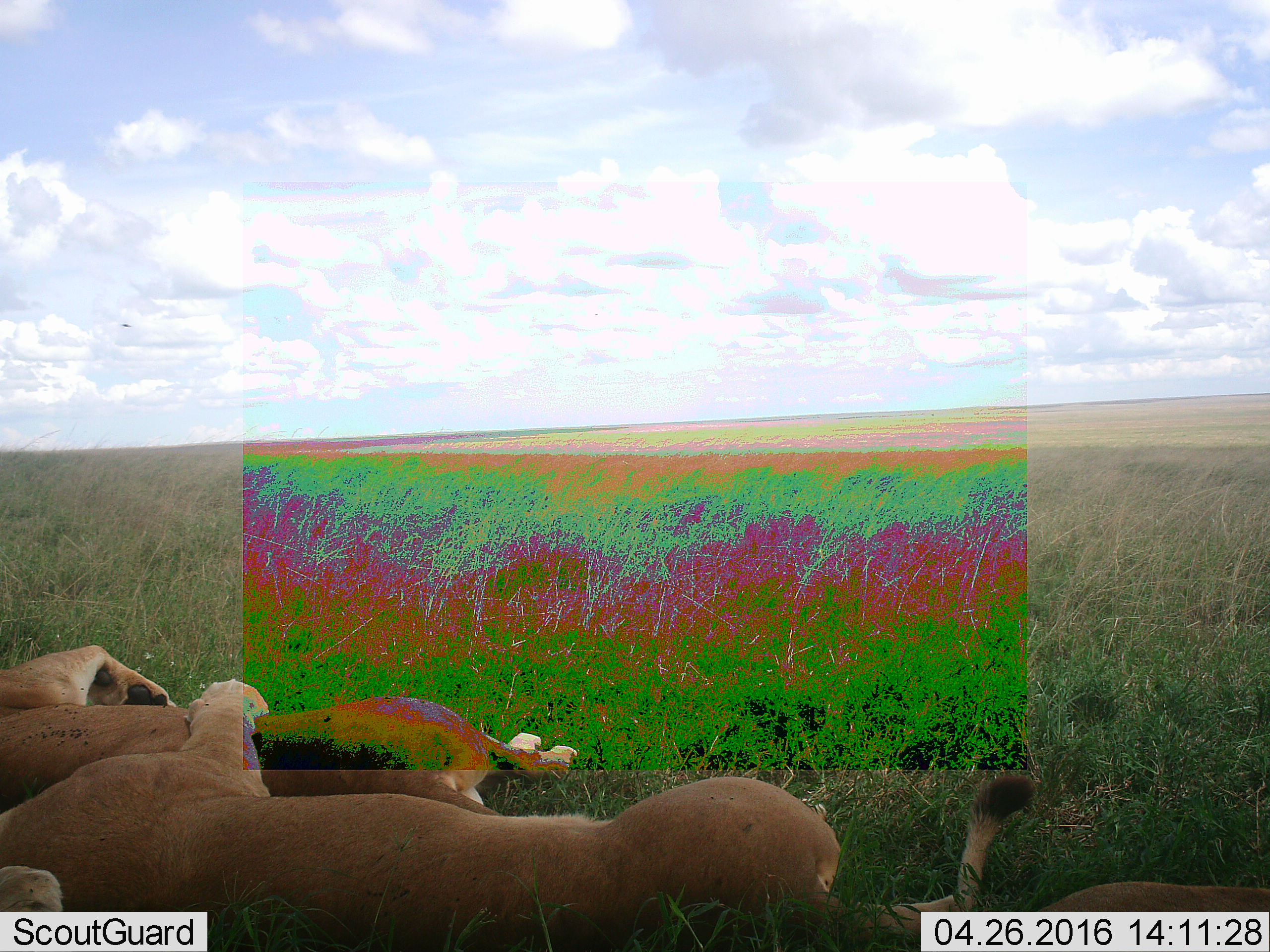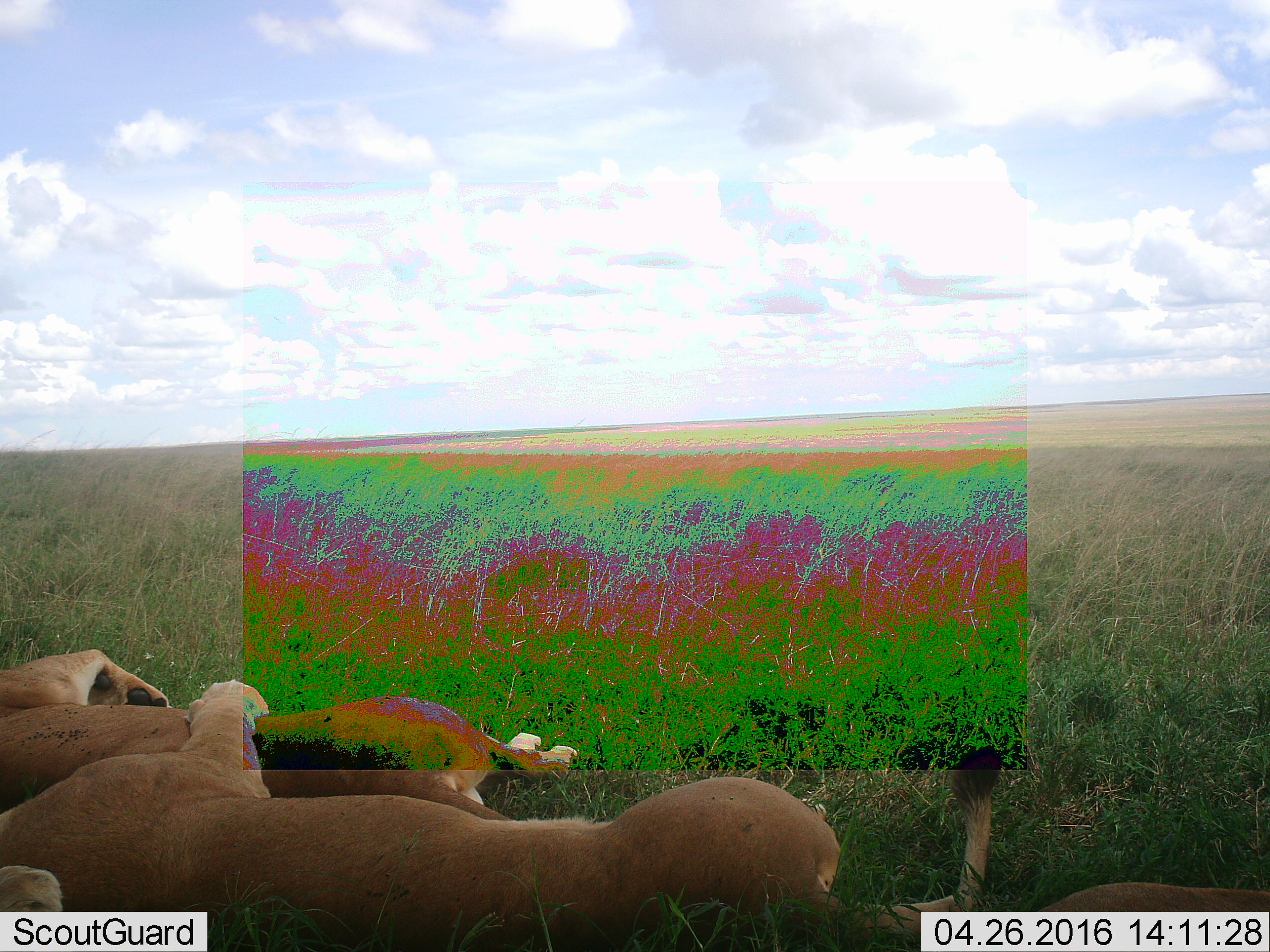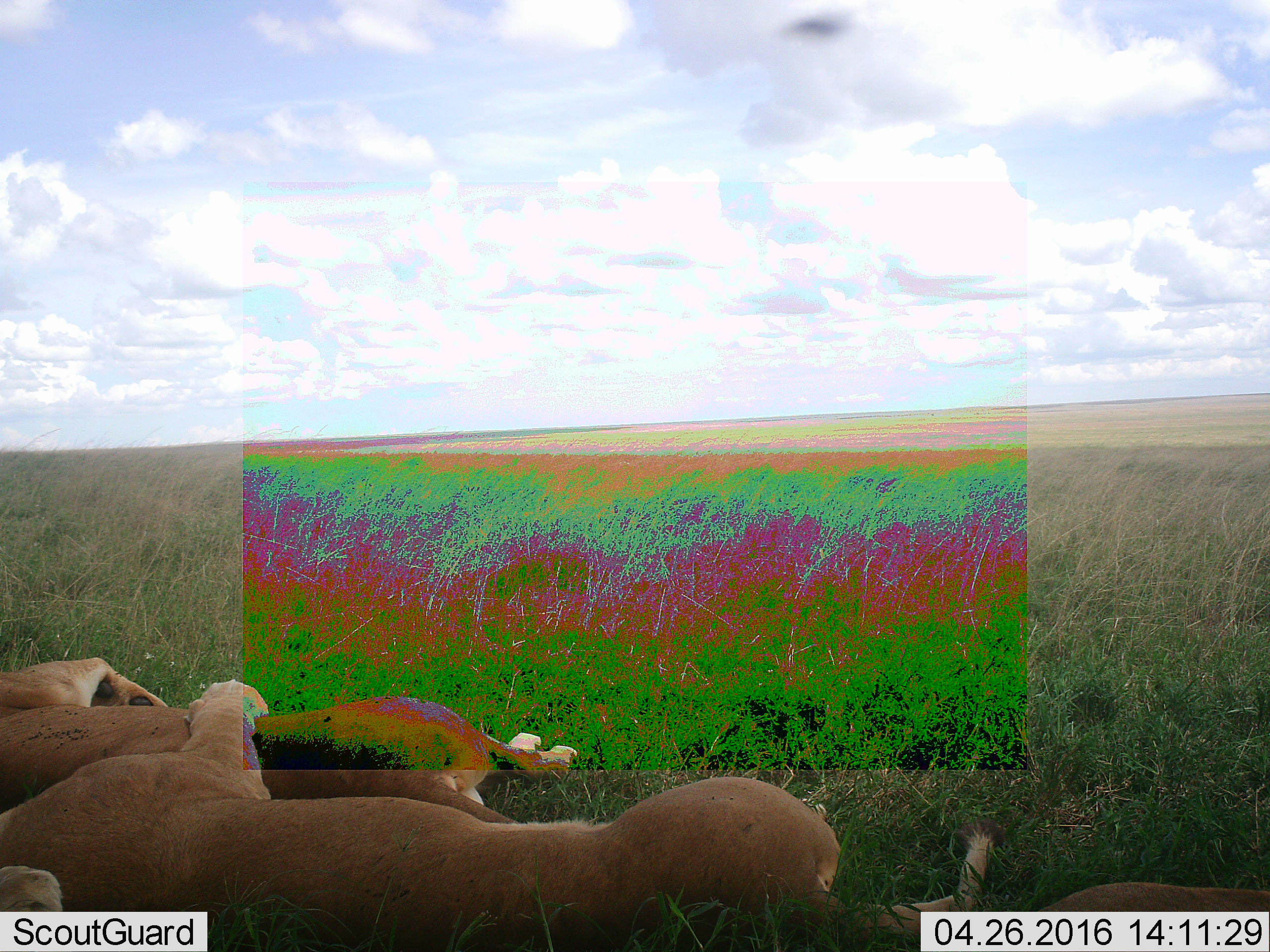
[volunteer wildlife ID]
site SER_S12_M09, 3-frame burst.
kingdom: Animalia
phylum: Chordata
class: Mammalia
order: Carnivora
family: Felidae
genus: Panthera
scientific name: Panthera leo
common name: lion female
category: lionfemale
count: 3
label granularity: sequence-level